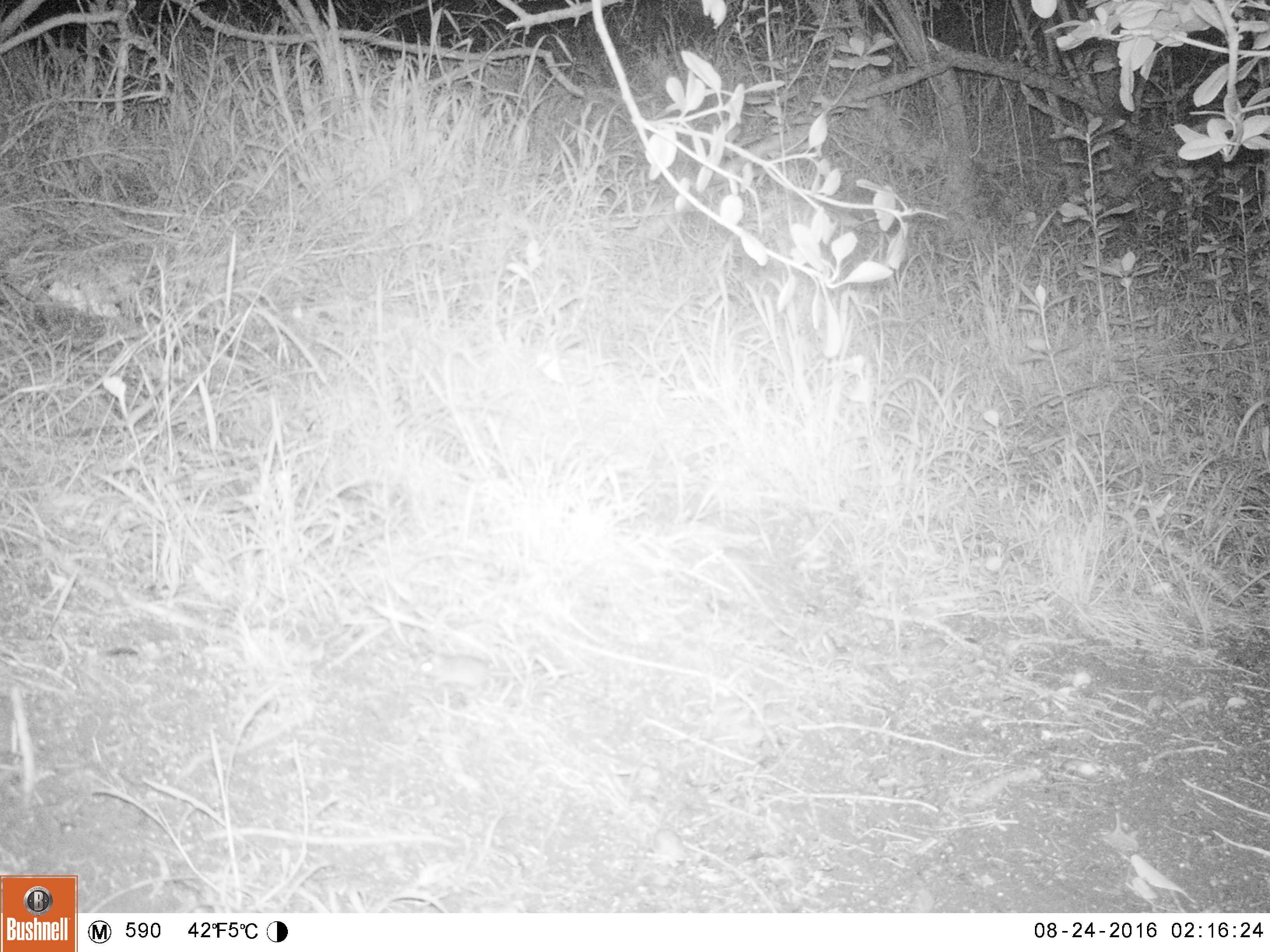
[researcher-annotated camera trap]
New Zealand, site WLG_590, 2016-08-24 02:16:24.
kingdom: Animalia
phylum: Chordata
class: Mammalia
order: Rodentia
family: Muridae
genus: Mus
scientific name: Mus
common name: mouse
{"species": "mouse (Mus)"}